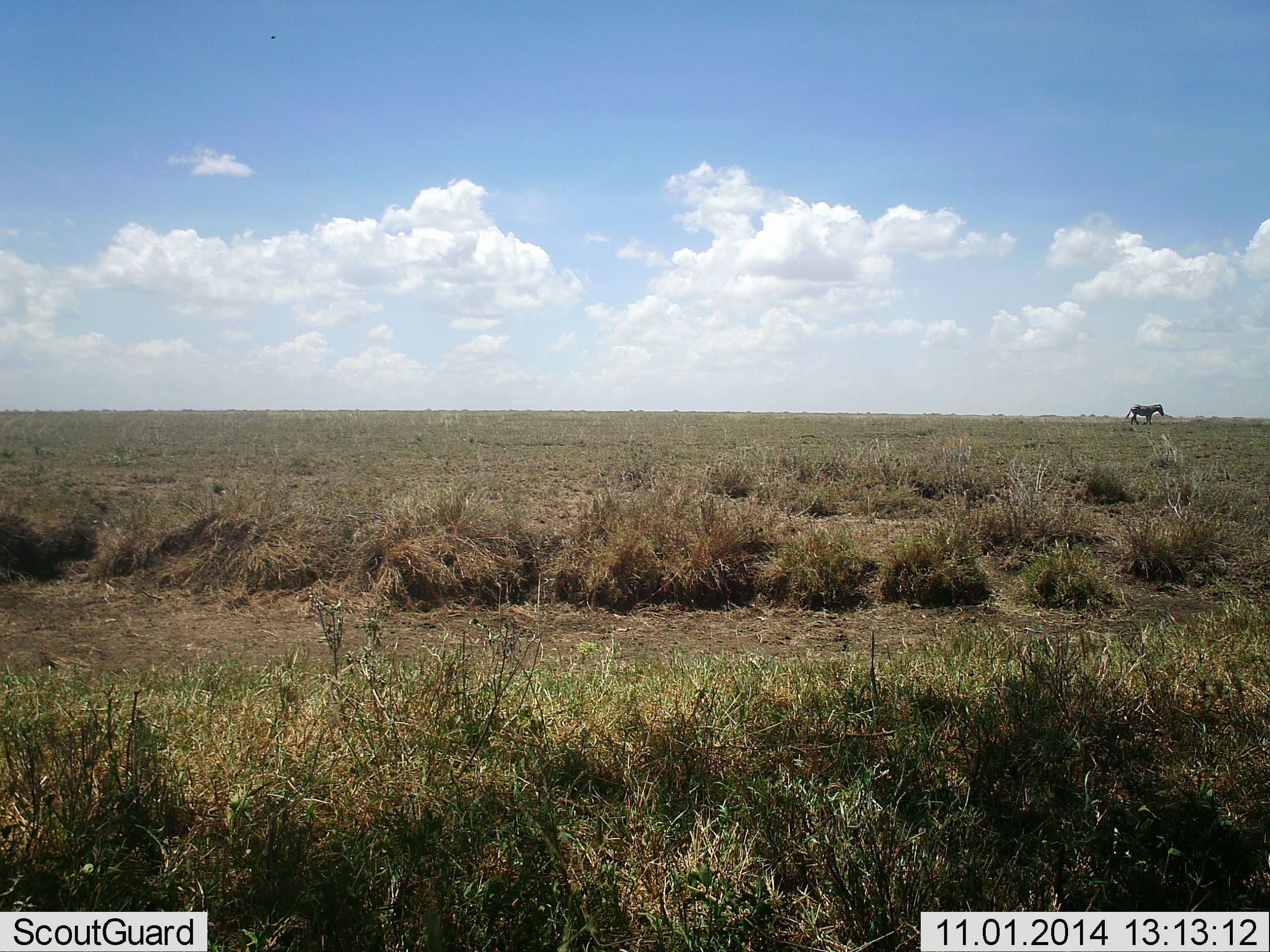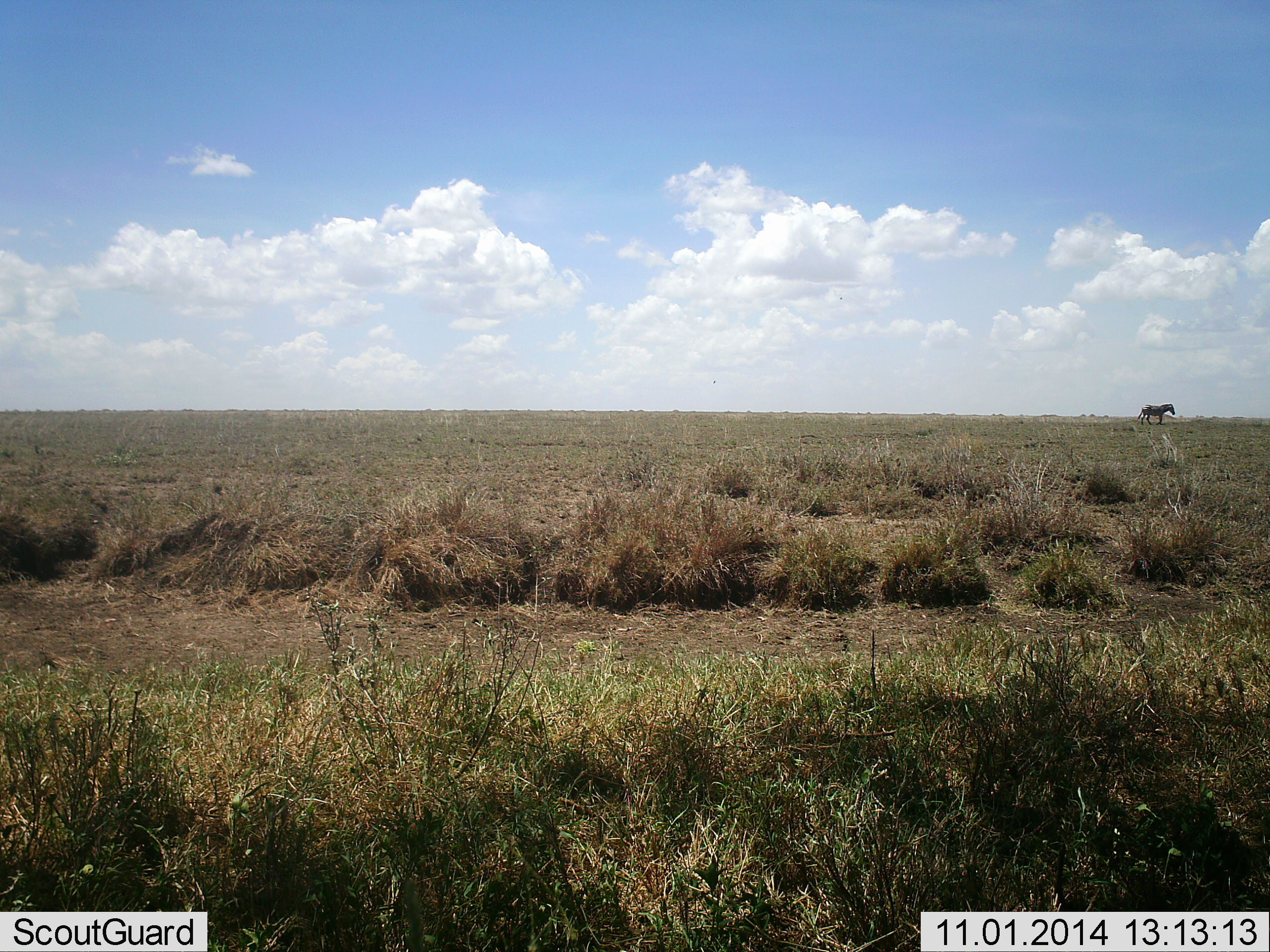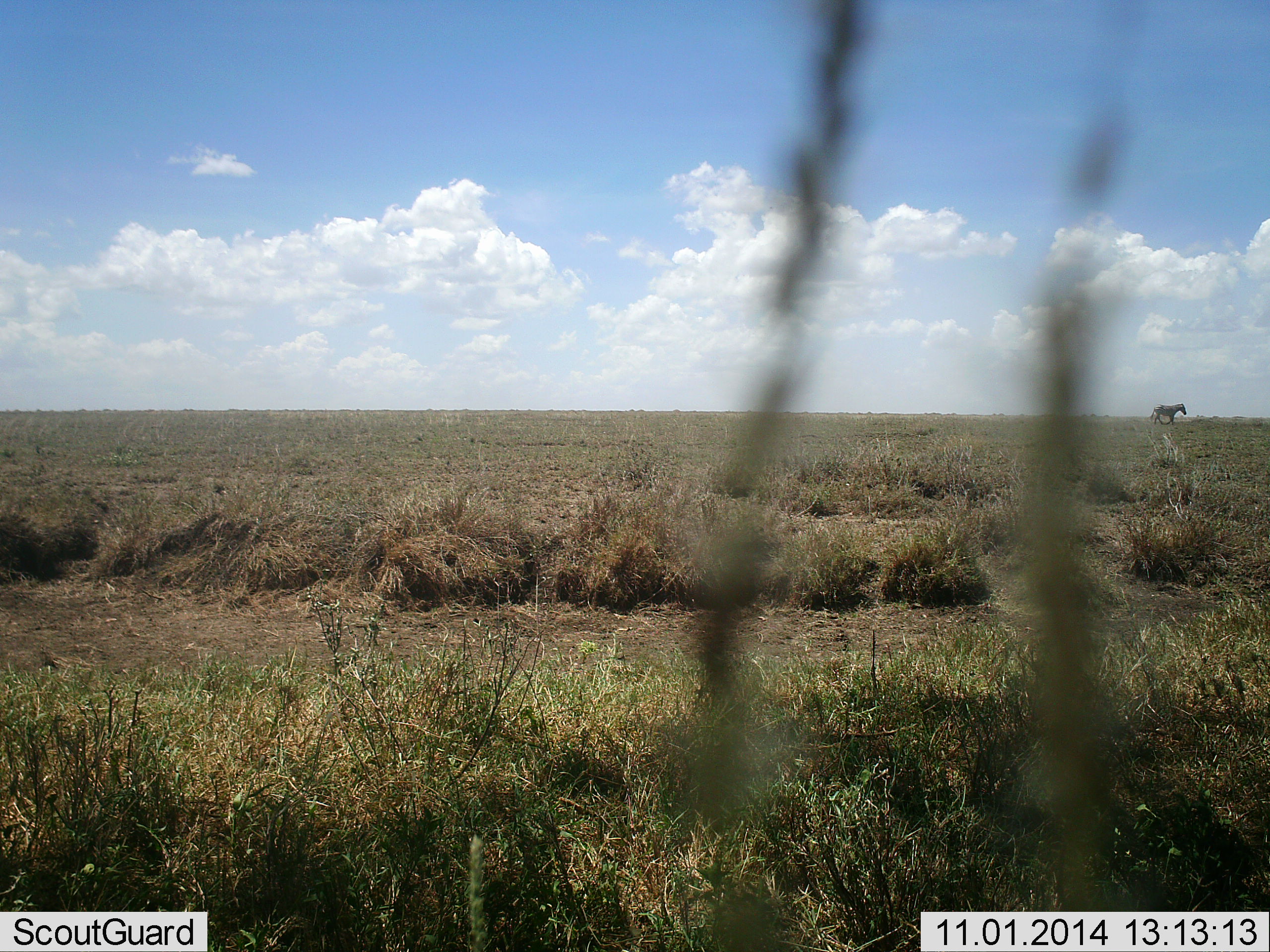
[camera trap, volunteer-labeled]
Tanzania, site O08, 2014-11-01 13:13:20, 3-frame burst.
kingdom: Animalia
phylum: Chordata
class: Mammalia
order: Perissodactyla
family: Equidae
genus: Equus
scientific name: Equus quagga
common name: plains zebra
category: zebra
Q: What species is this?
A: Zebra (plains zebra) (Equus quagga).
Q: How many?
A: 1.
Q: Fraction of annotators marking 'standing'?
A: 10%.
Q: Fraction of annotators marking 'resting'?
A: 0%.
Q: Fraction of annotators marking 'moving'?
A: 90%.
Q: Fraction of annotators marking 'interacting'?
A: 0%.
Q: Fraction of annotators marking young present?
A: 0%.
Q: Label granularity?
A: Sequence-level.